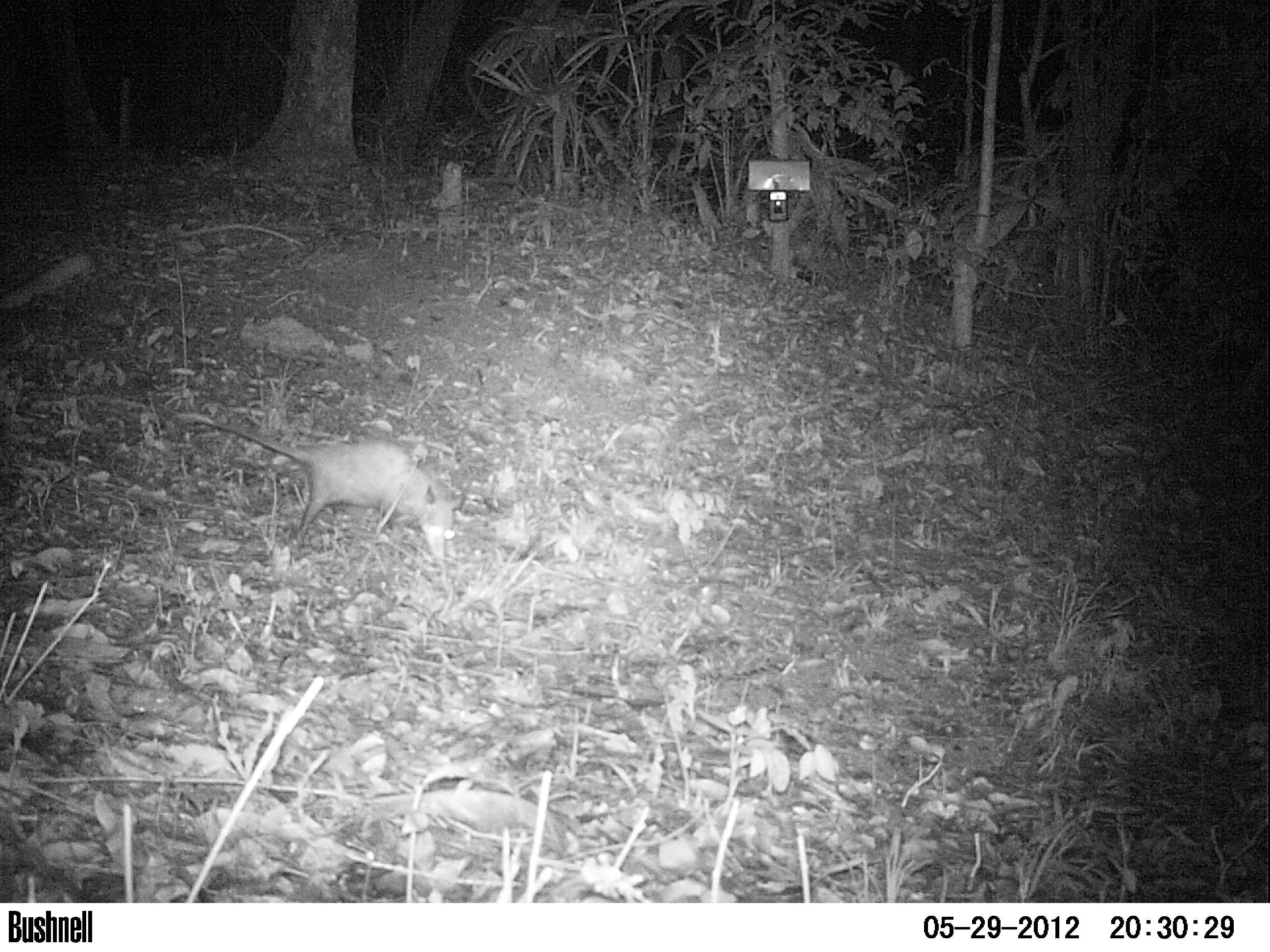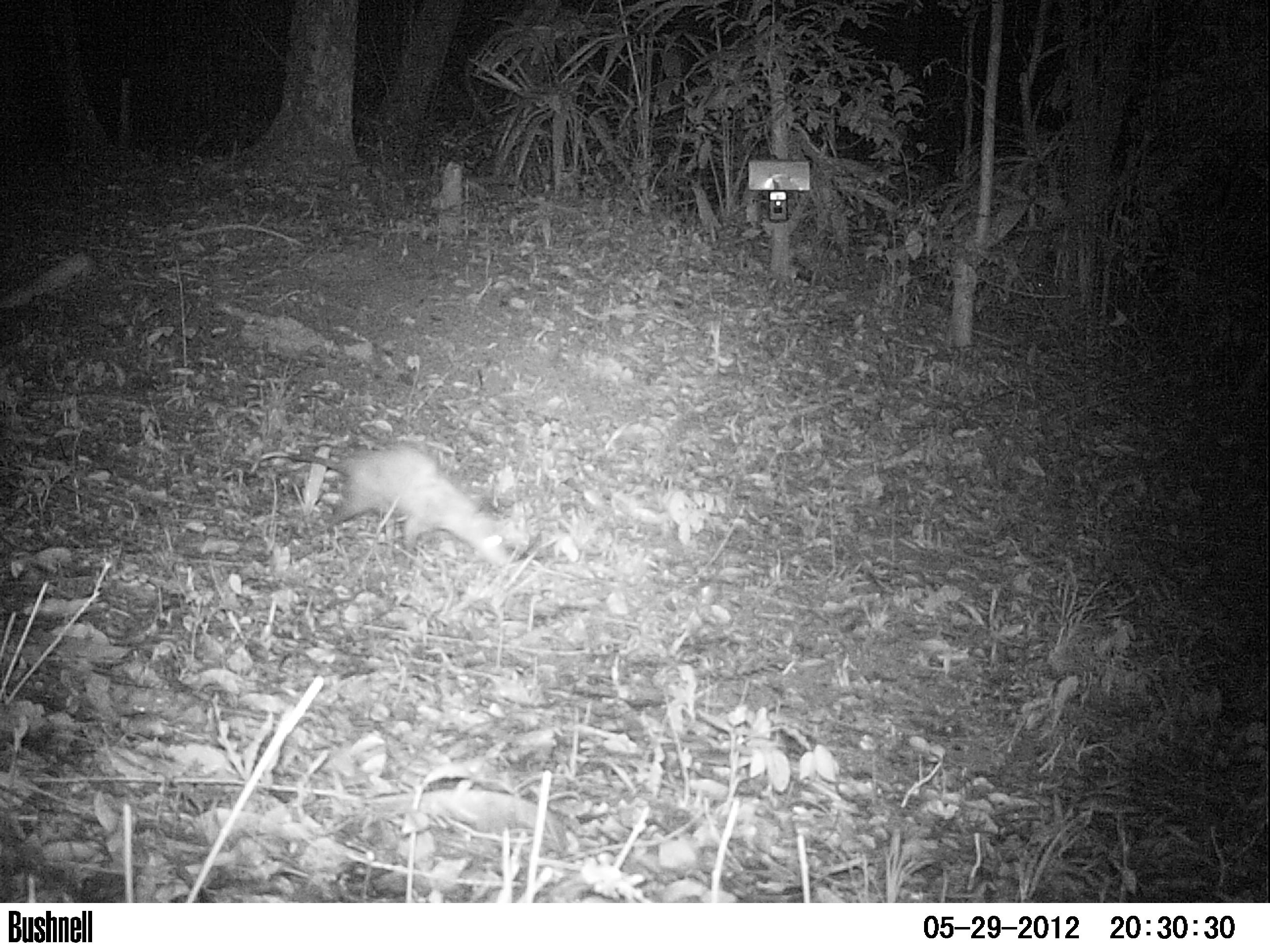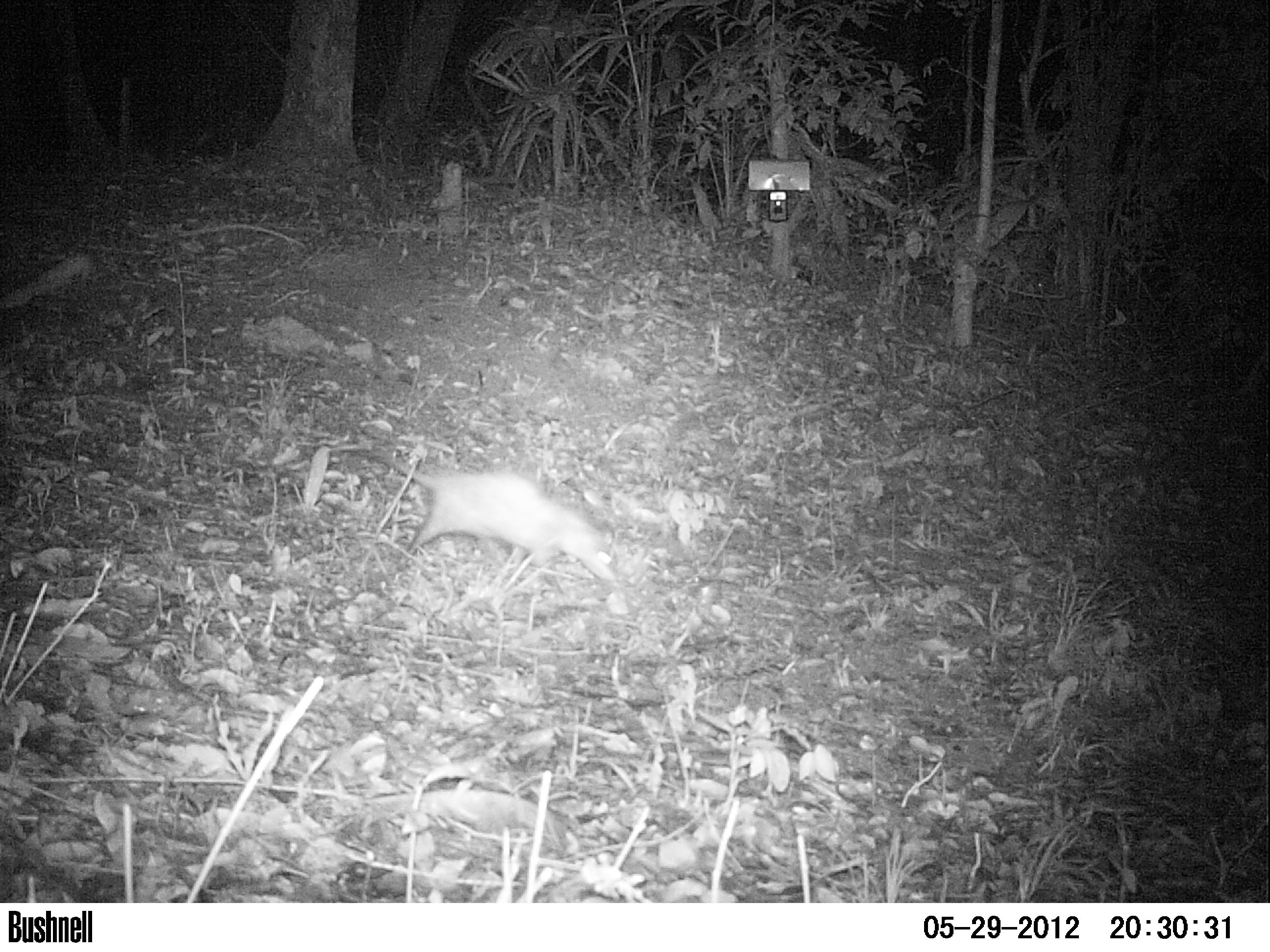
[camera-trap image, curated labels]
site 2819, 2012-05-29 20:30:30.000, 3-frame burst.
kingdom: Animalia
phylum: Chordata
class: Mammalia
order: Didelphimorphia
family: Didelphidae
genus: Didelphis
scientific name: Didelphis virginiana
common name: virginia opossum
Didelphis virginiana (virginia opossum), count 1, age adult.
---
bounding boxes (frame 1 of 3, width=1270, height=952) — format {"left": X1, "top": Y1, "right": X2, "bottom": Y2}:
didelphis virginiana: {"left": 174, "top": 412, "right": 465, "bottom": 565}